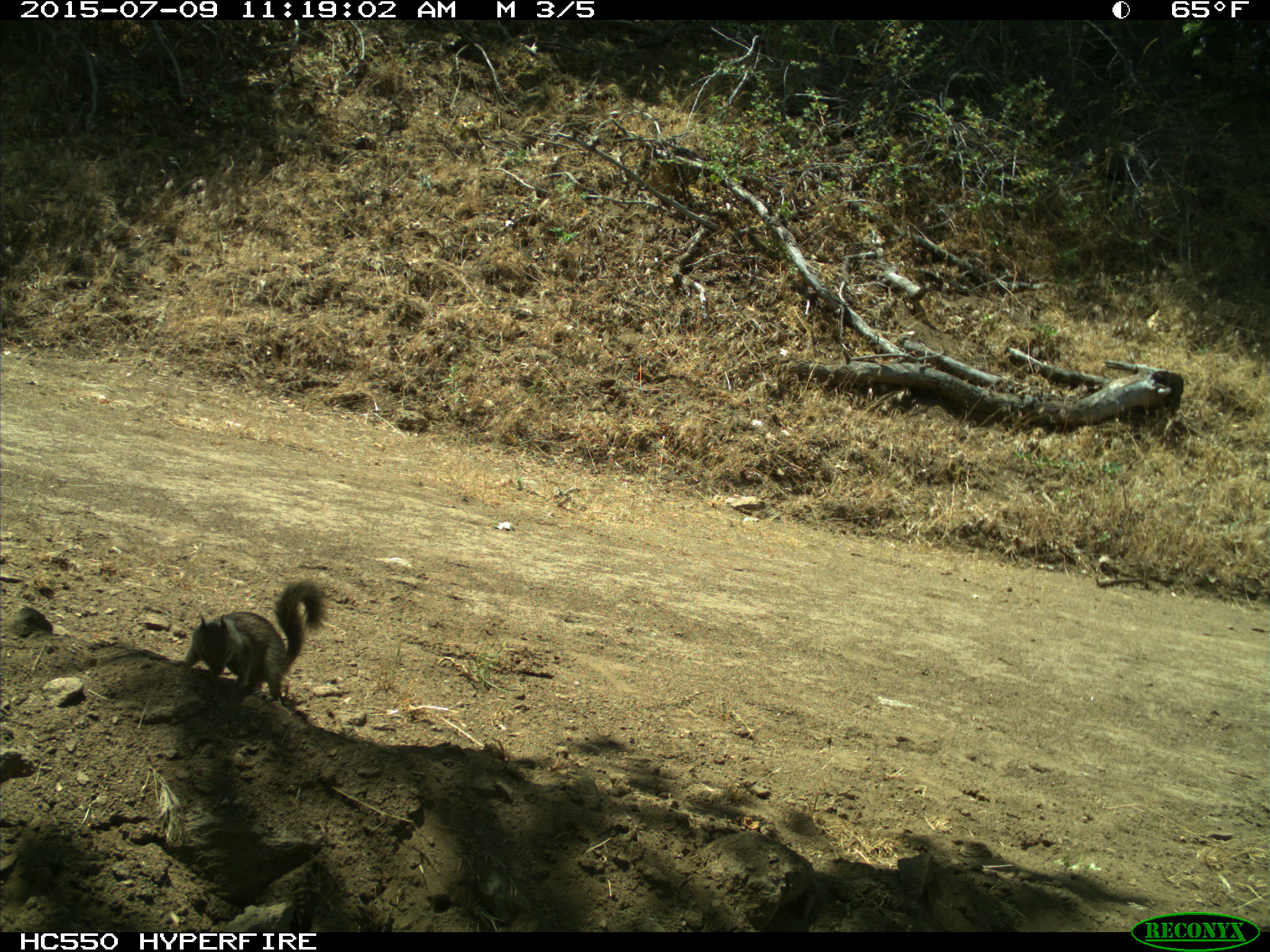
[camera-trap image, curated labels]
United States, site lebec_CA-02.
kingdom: Animalia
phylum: Chordata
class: Mammalia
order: Rodentia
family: Sciuridae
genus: Otospermophilus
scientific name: Otospermophilus beecheyi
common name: california ground squirrel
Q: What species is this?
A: Otospermophilus beecheyi (california ground squirrel).